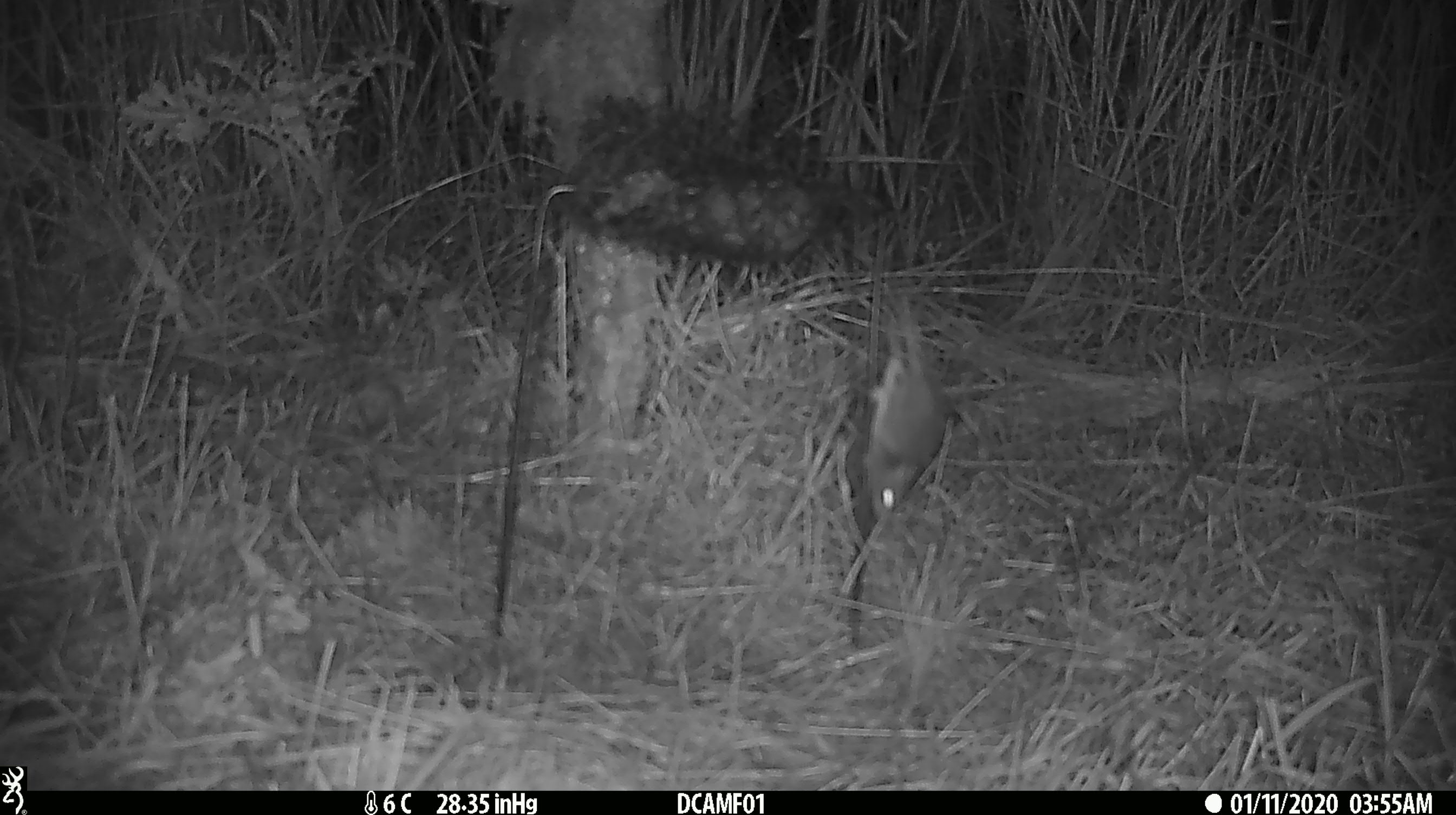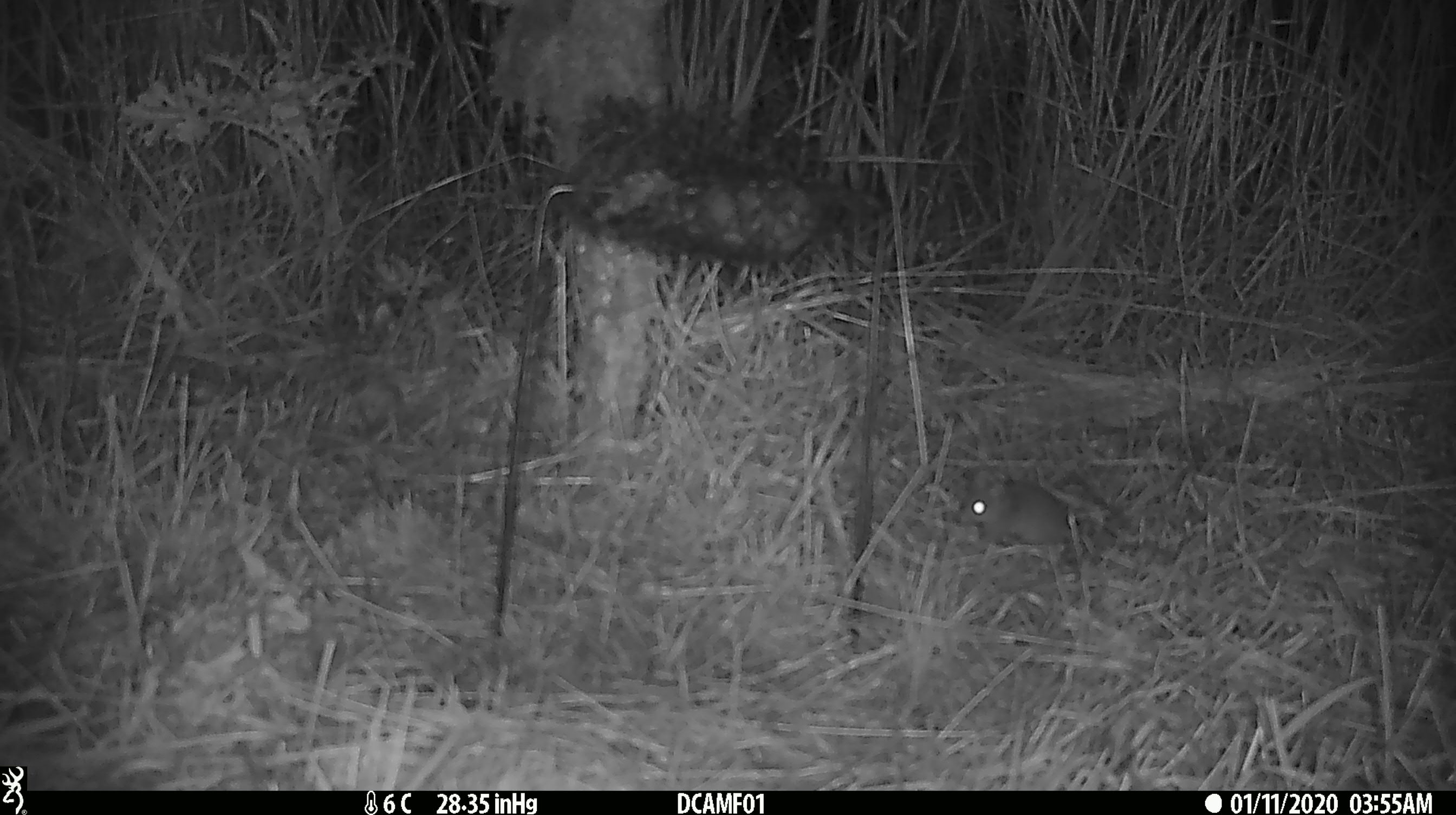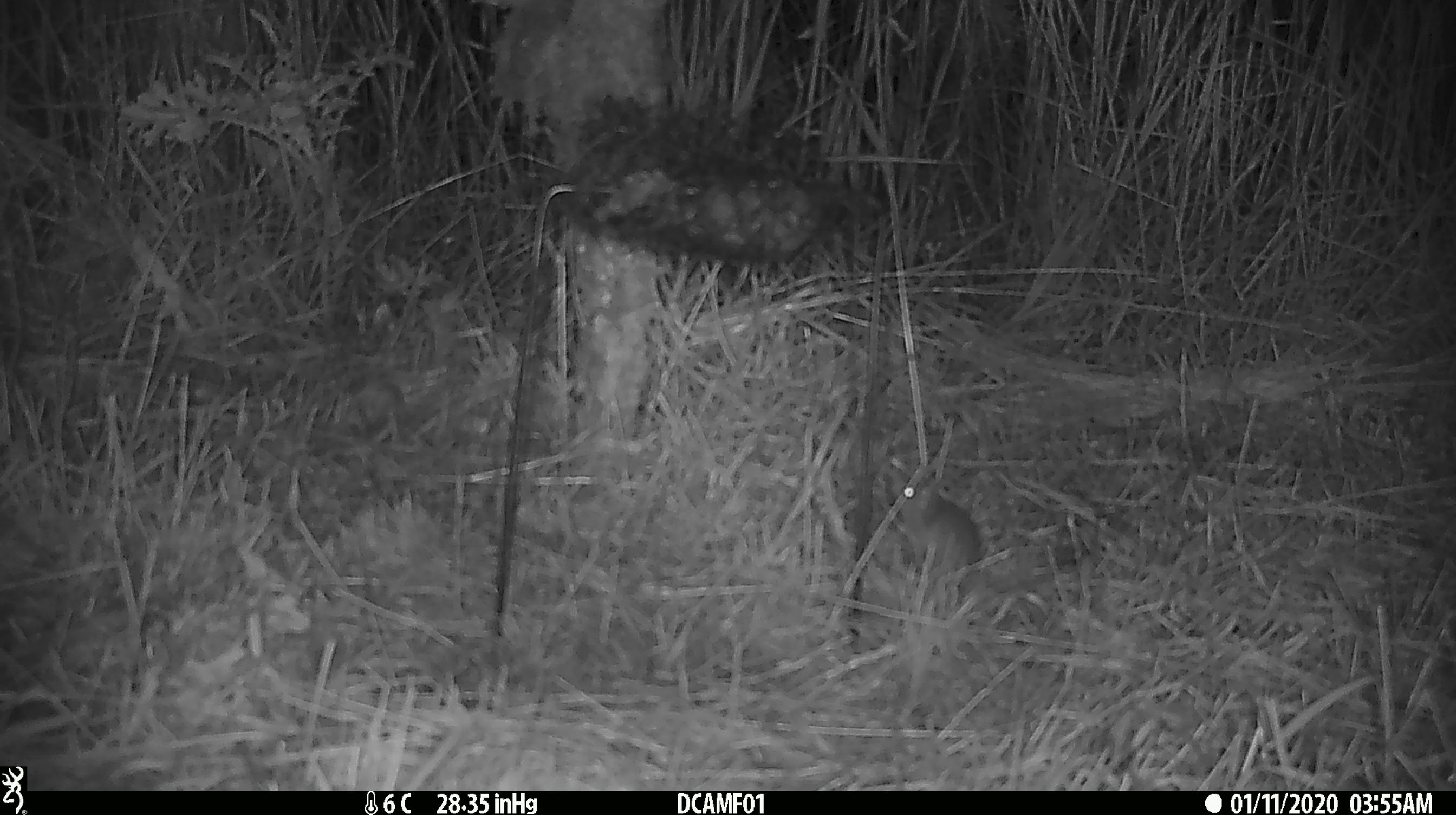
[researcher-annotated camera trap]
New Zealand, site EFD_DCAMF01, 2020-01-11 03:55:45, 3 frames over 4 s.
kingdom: Animalia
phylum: Chordata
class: Mammalia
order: Rodentia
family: Muridae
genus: Mus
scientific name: Mus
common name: mouse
Mouse (Mus).